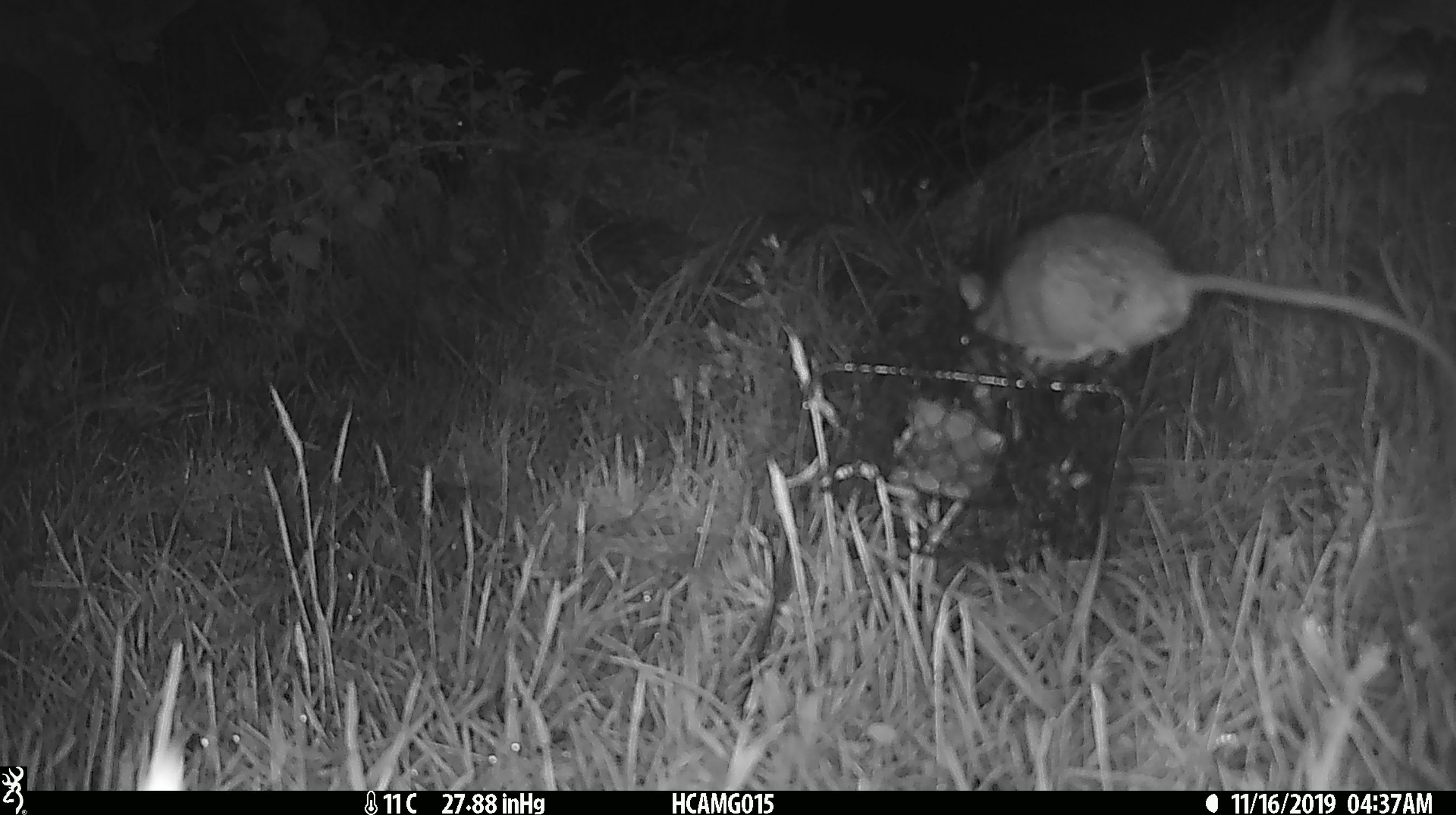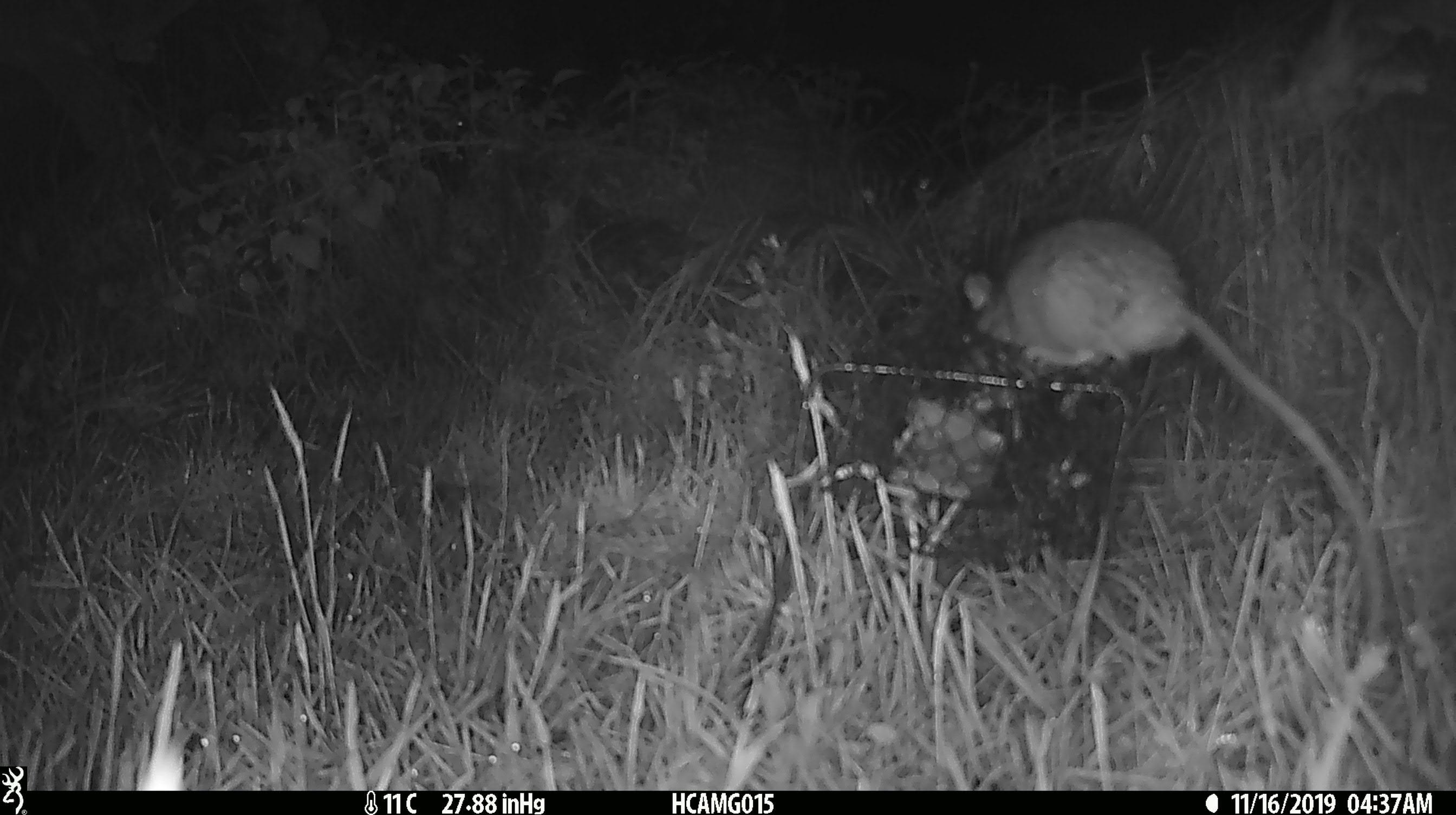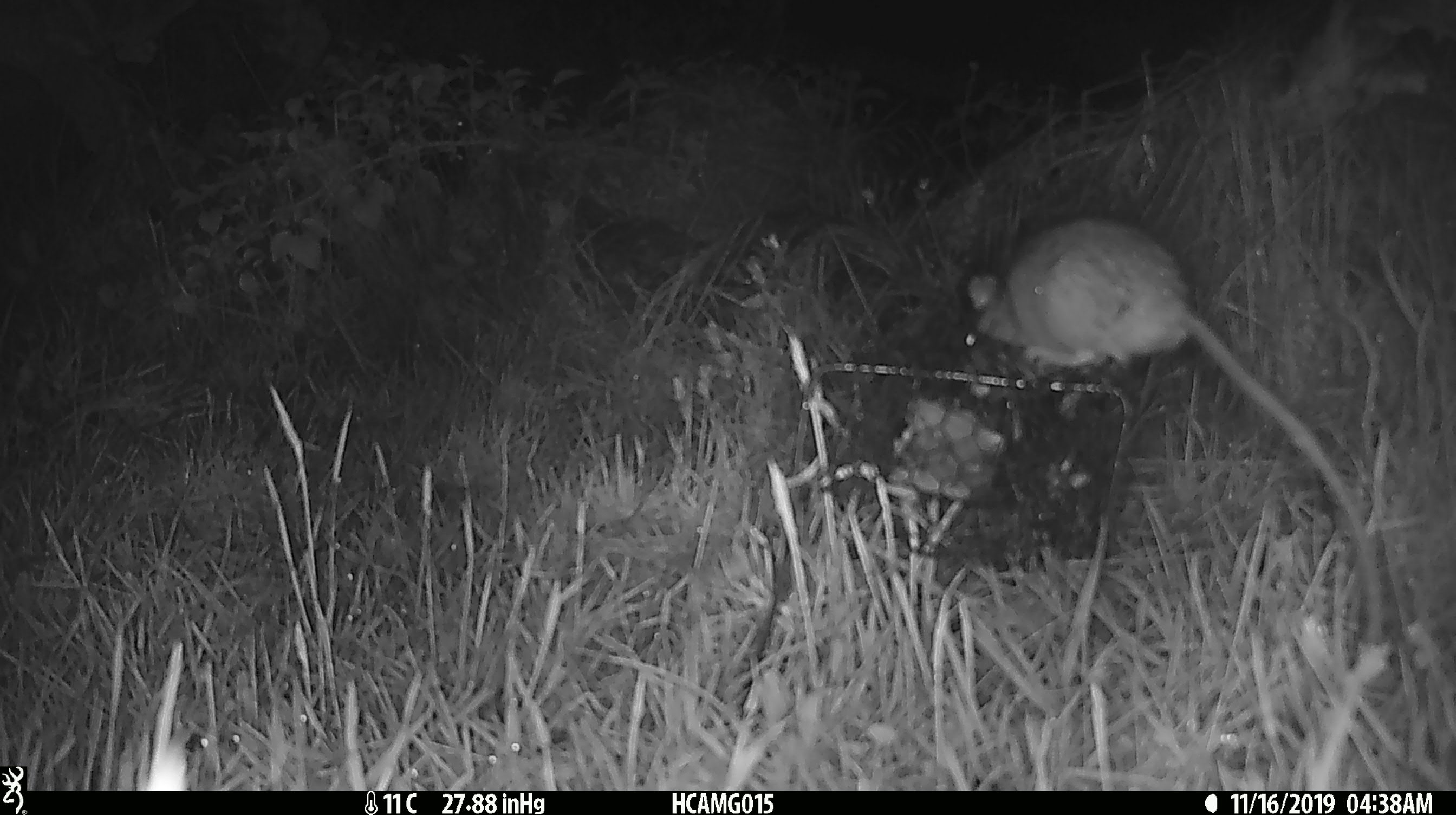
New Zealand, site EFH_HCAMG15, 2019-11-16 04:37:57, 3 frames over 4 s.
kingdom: Animalia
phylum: Chordata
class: Mammalia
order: Rodentia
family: Muridae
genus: Rattus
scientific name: Rattus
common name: rat